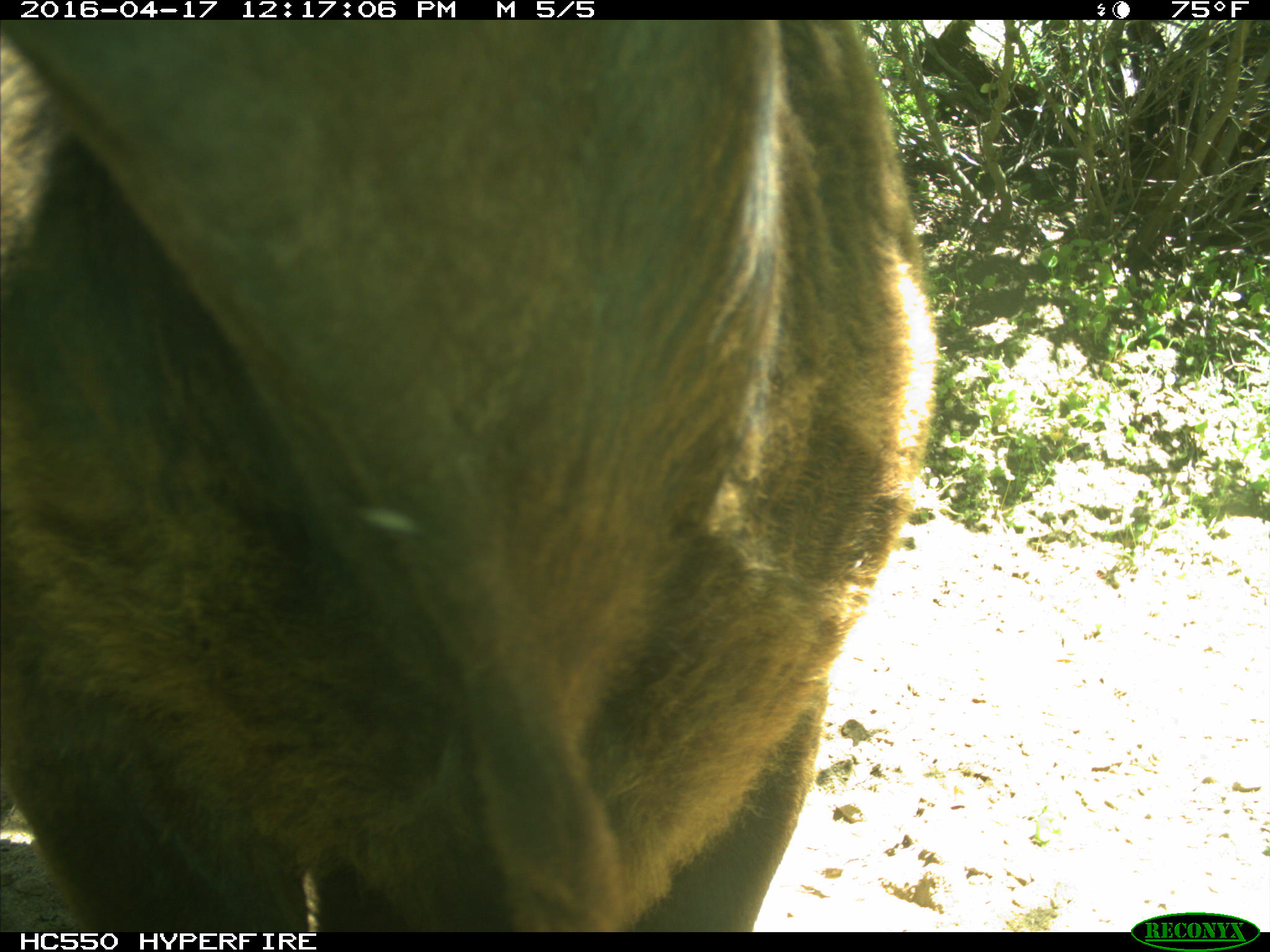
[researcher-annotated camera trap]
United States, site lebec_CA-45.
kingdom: Animalia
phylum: Chordata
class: Mammalia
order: Artiodactyla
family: Bovidae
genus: Bos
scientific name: Bos taurus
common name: domestic cow